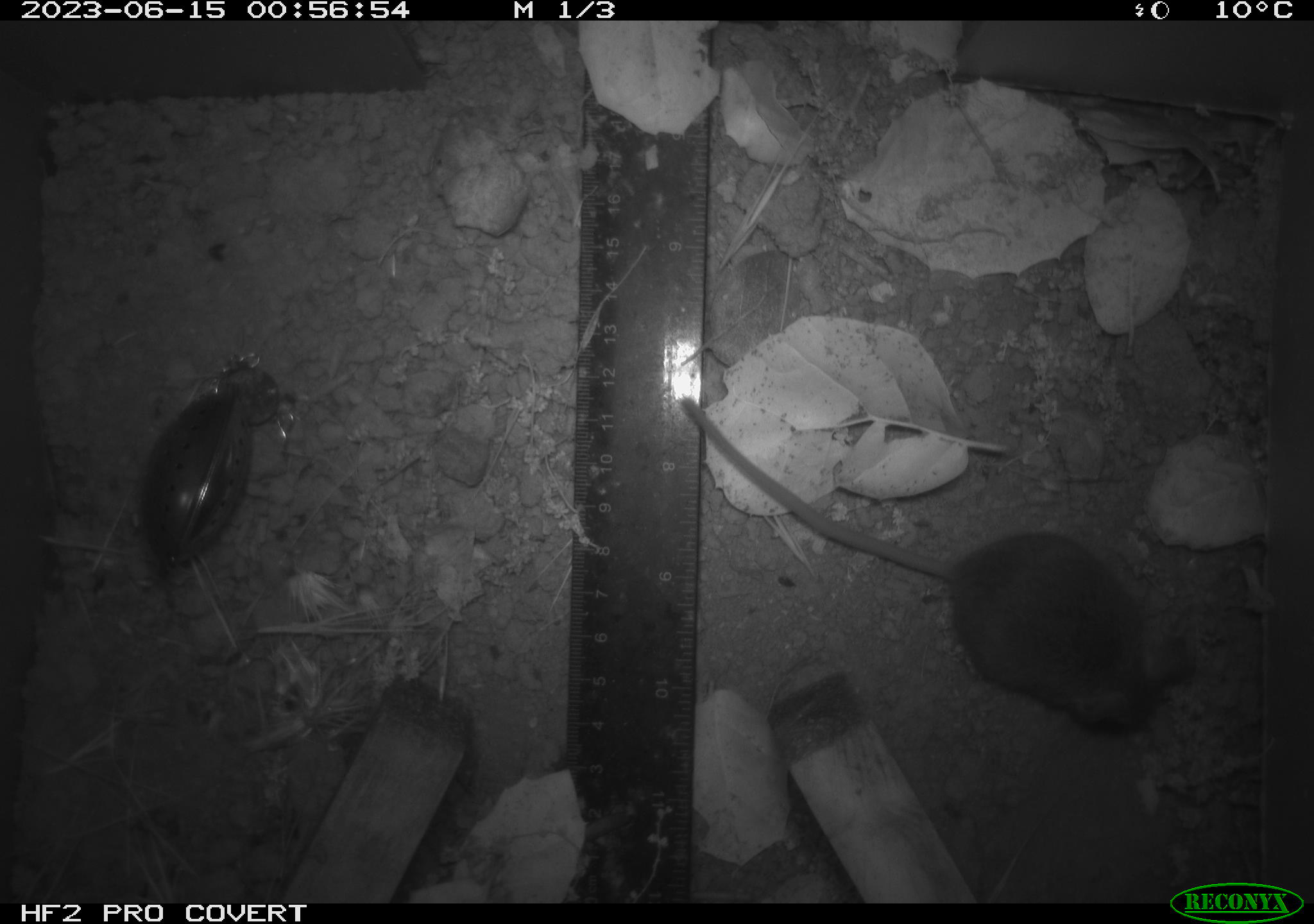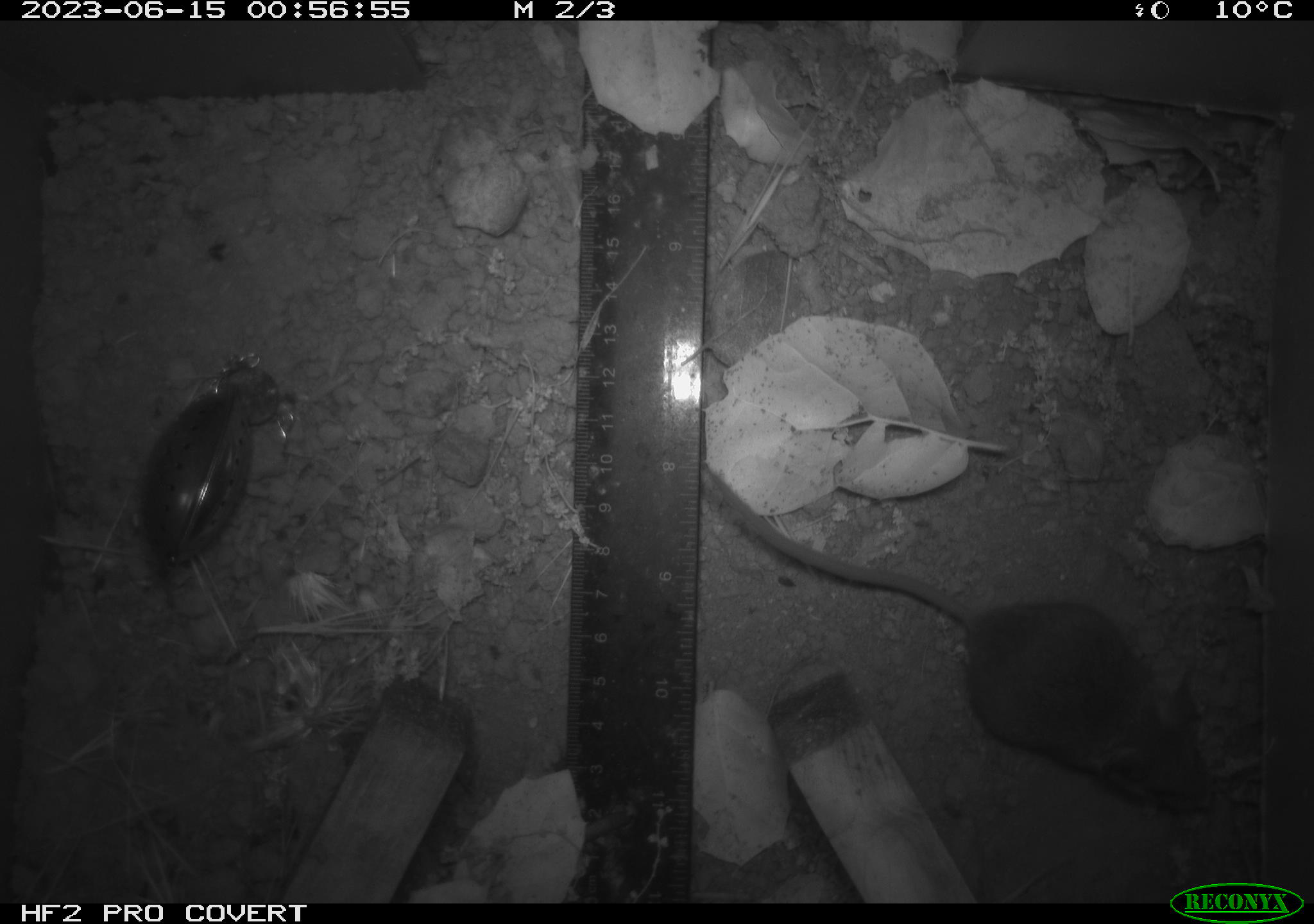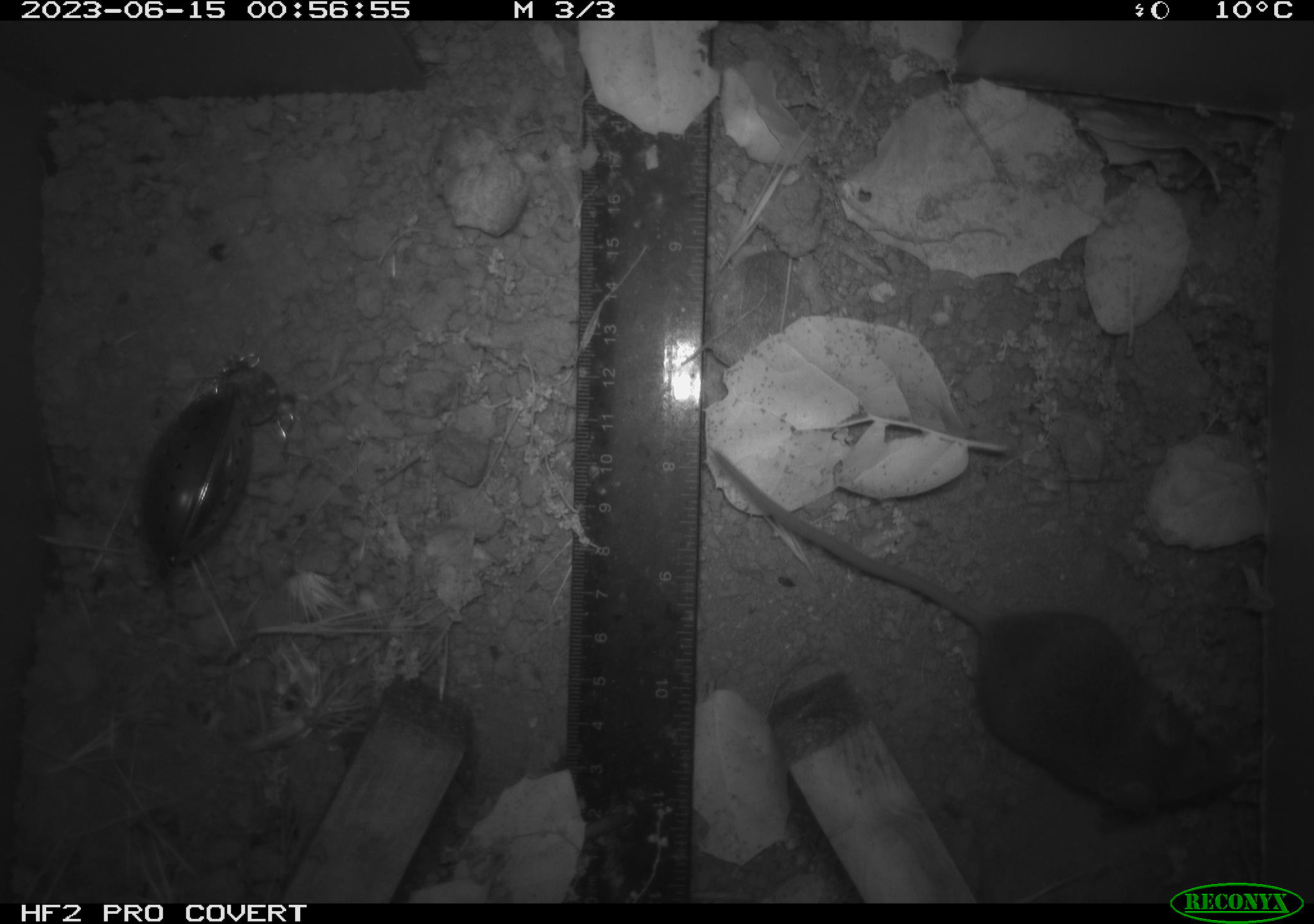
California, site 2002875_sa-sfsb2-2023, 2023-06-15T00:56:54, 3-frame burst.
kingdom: Animalia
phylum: Chordata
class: Mammalia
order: Rodentia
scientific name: Rodentia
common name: mouse species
Mouse species (Rodentia).